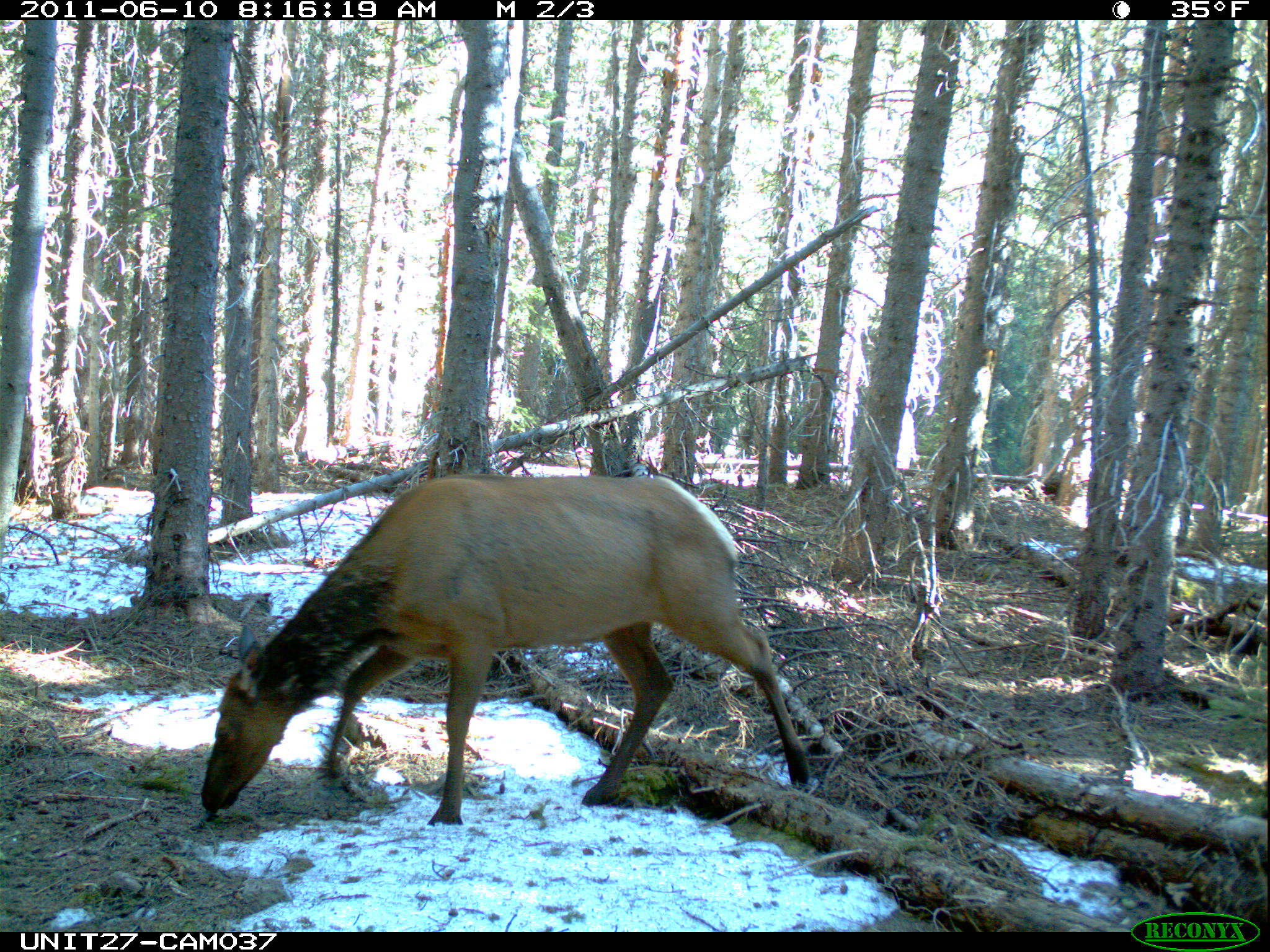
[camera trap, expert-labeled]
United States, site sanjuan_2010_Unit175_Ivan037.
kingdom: Animalia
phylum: Chordata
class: Mammalia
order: Artiodactyla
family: Cervidae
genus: Cervus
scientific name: Cervus elaphus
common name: red deer